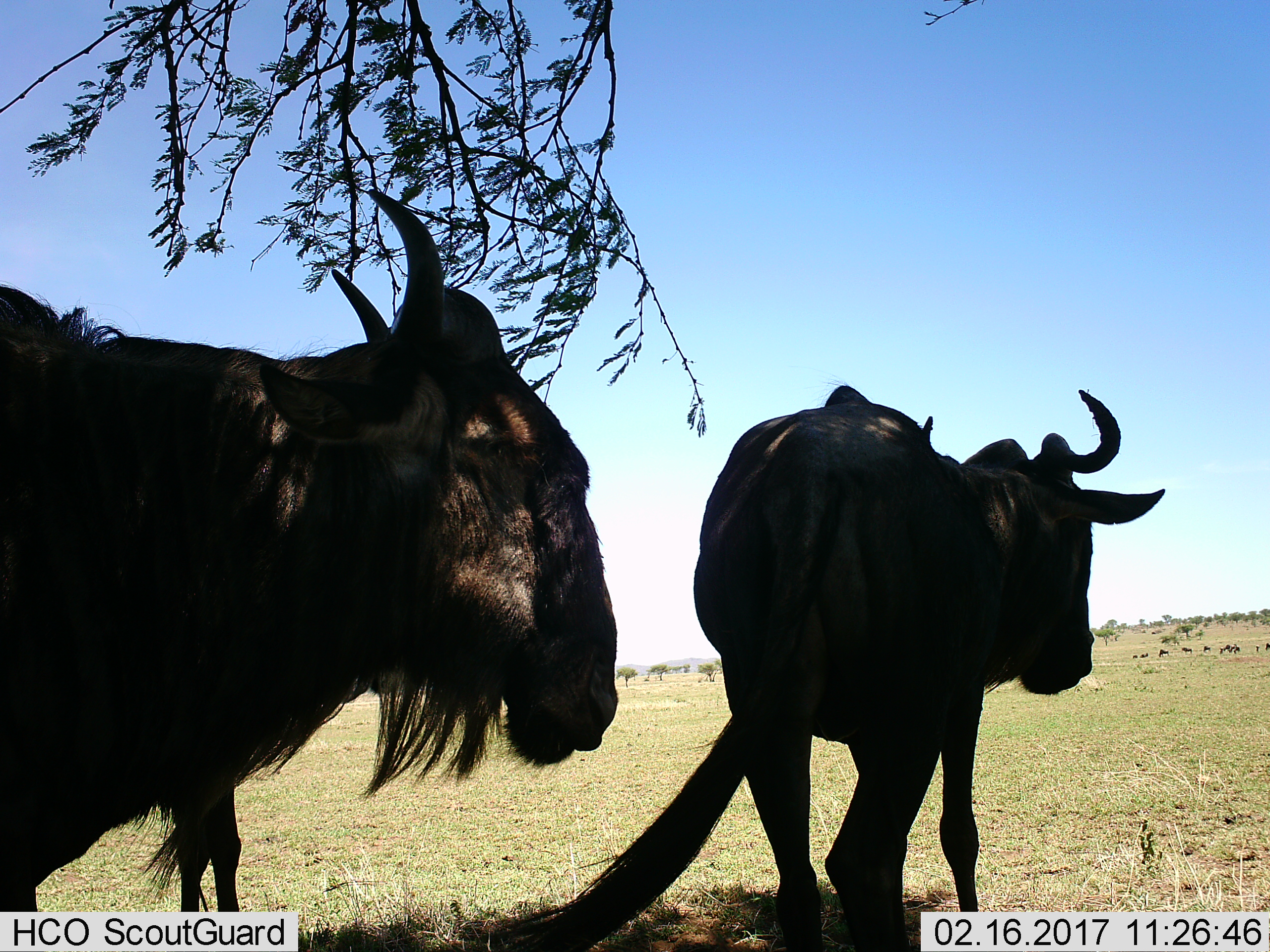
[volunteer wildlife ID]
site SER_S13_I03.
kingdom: Animalia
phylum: Chordata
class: Mammalia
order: Artiodactyla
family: Bovidae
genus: Connochaetes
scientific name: Connochaetes taurinus taurinus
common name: blue wildebeest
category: wildebeestblue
Wildebeestblue (blue wildebeest) (Connochaetes taurinus taurinus), count 2. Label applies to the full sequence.